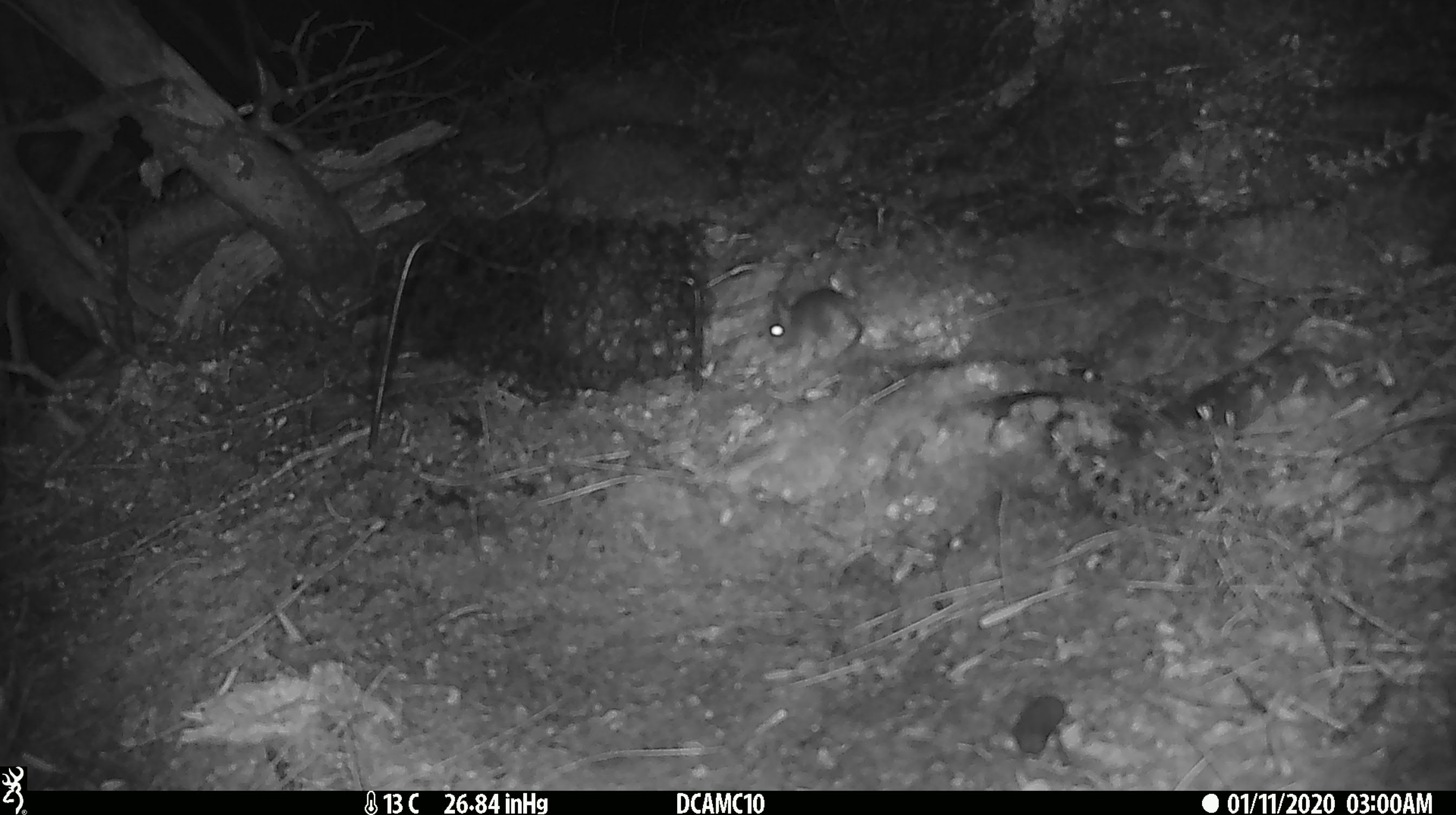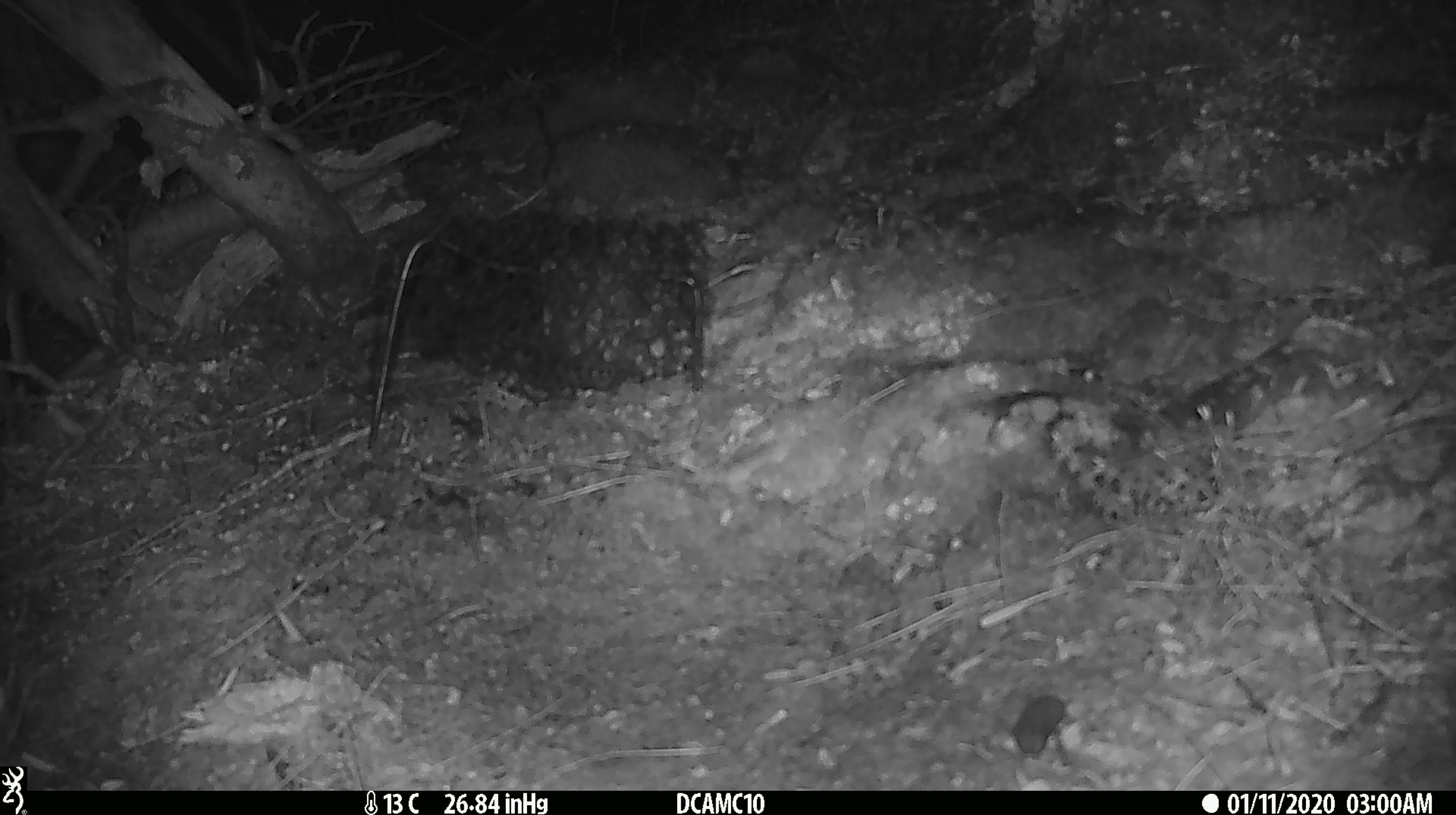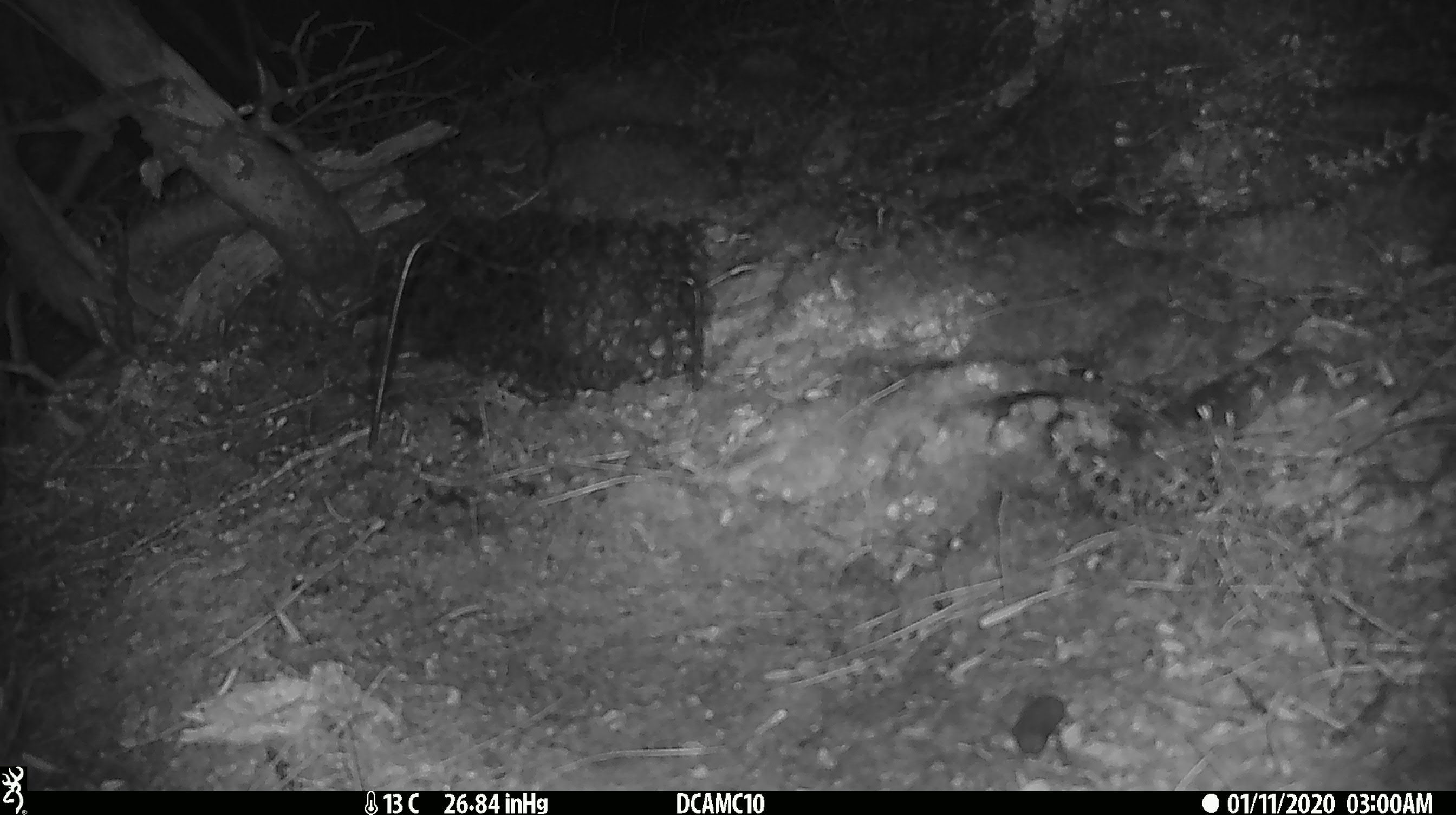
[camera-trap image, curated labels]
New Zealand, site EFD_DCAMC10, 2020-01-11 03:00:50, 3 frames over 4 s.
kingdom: Animalia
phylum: Chordata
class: Mammalia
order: Rodentia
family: Muridae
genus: Mus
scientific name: Mus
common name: mouse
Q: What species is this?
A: Mouse (Mus).